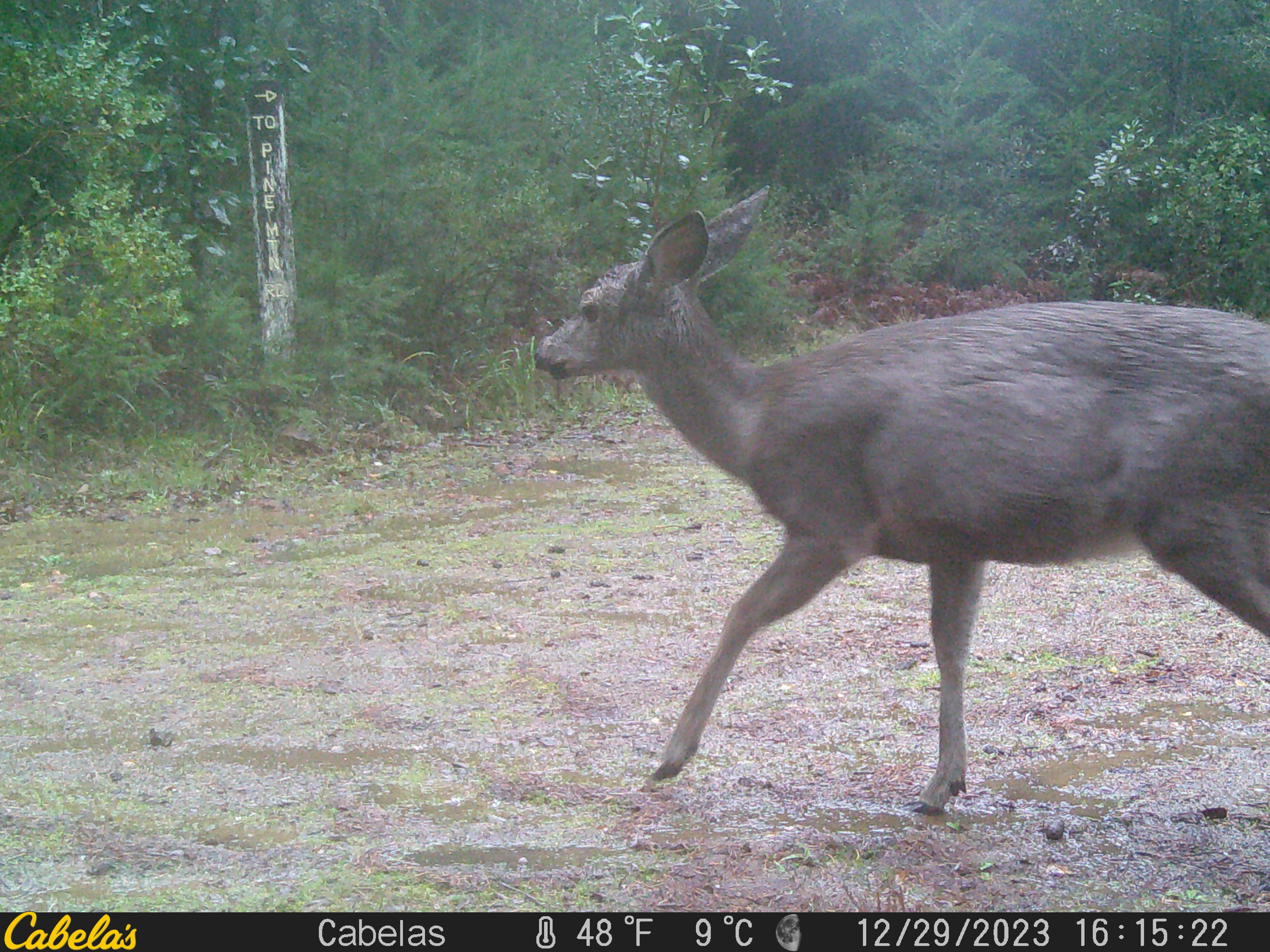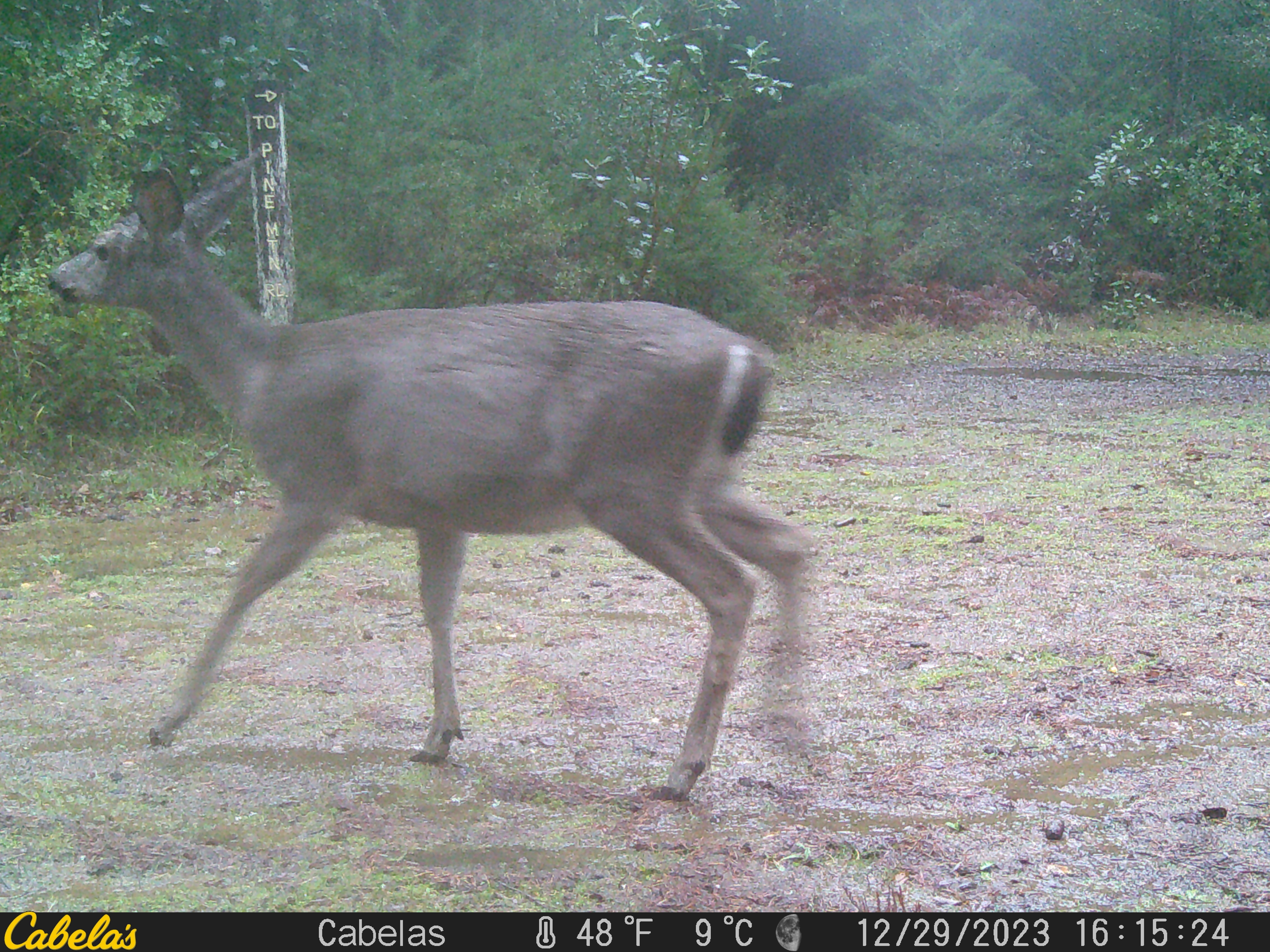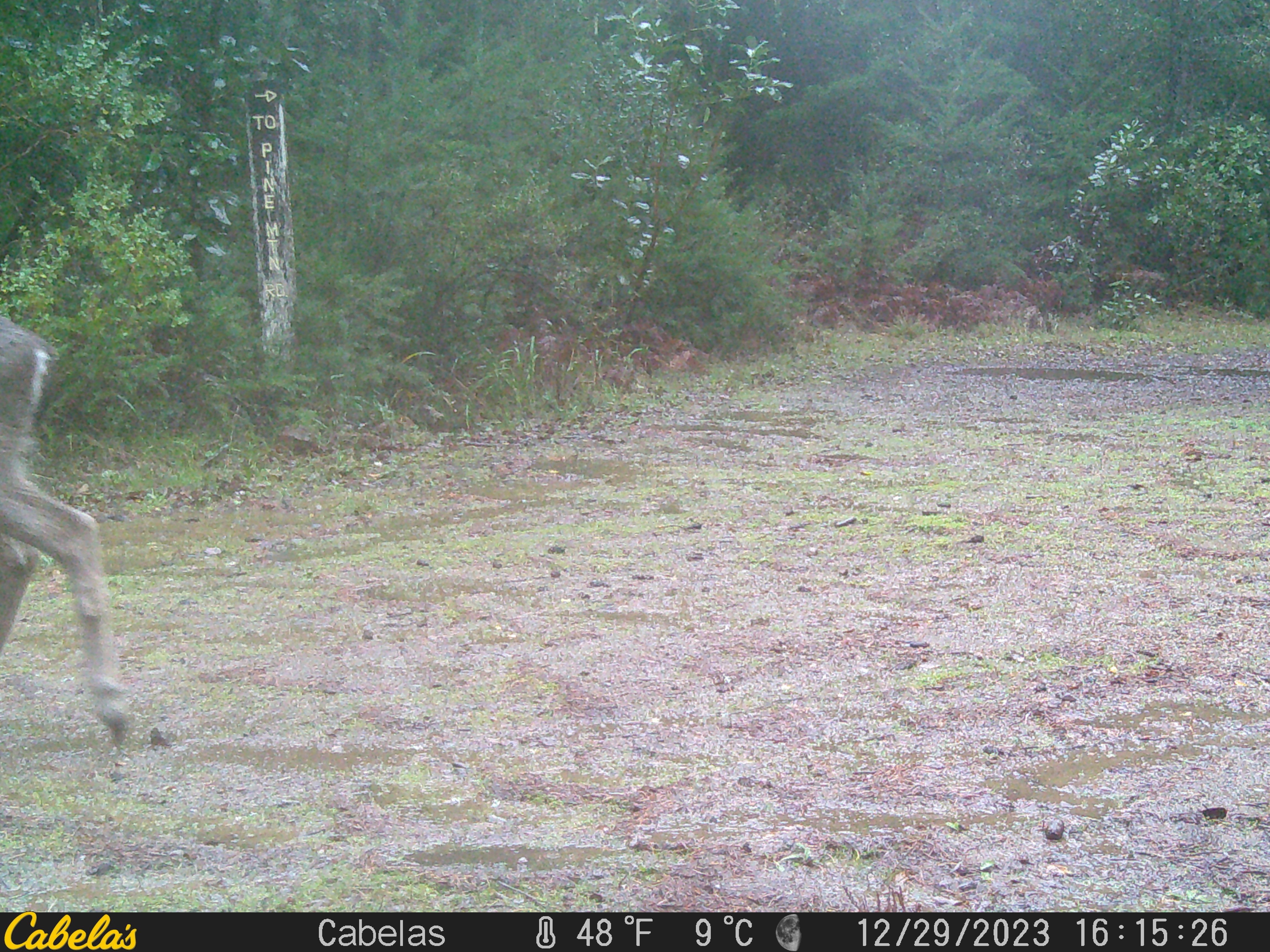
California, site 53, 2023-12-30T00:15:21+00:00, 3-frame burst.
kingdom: Animalia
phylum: Chordata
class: Mammalia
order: Artiodactyla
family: Cervidae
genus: Odocoileus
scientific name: Odocoileus hemionus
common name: mule deer